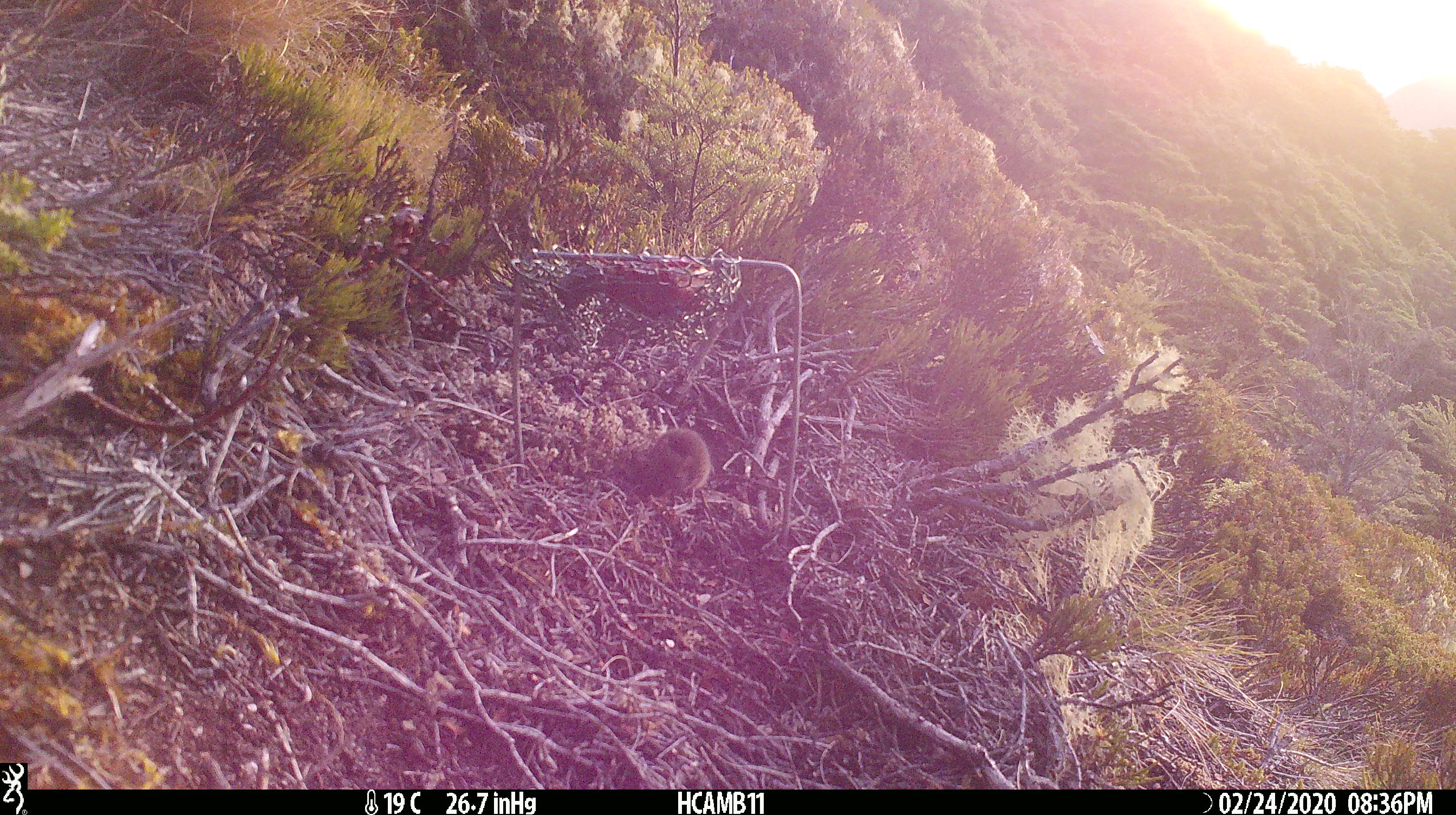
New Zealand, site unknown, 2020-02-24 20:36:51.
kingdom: Animalia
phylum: Chordata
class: Mammalia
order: Rodentia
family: Muridae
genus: Mus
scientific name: Mus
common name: mouse